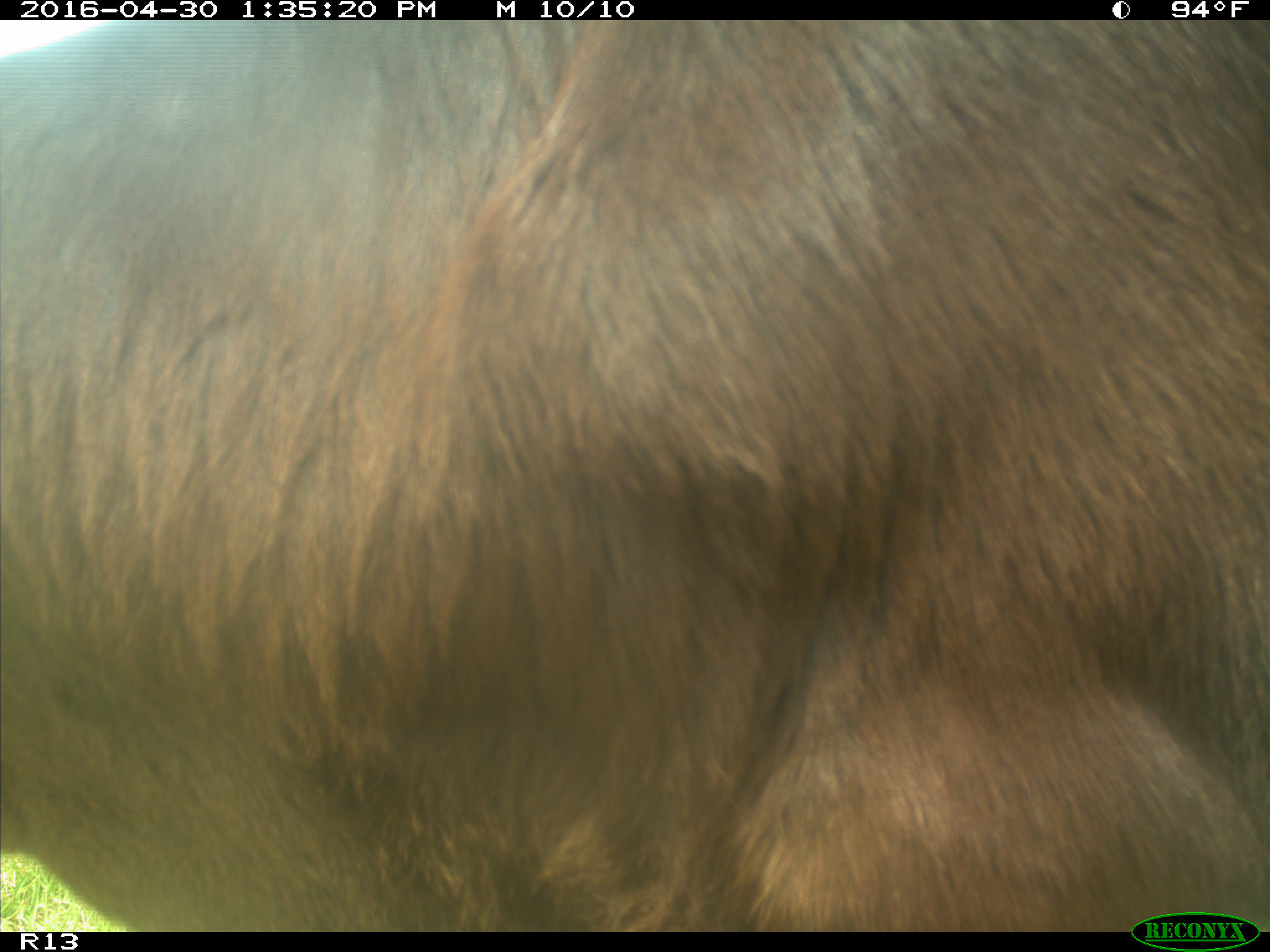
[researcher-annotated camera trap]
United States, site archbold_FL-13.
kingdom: Animalia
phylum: Chordata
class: Mammalia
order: Artiodactyla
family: Bovidae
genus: Bos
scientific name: Bos taurus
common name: domestic cow